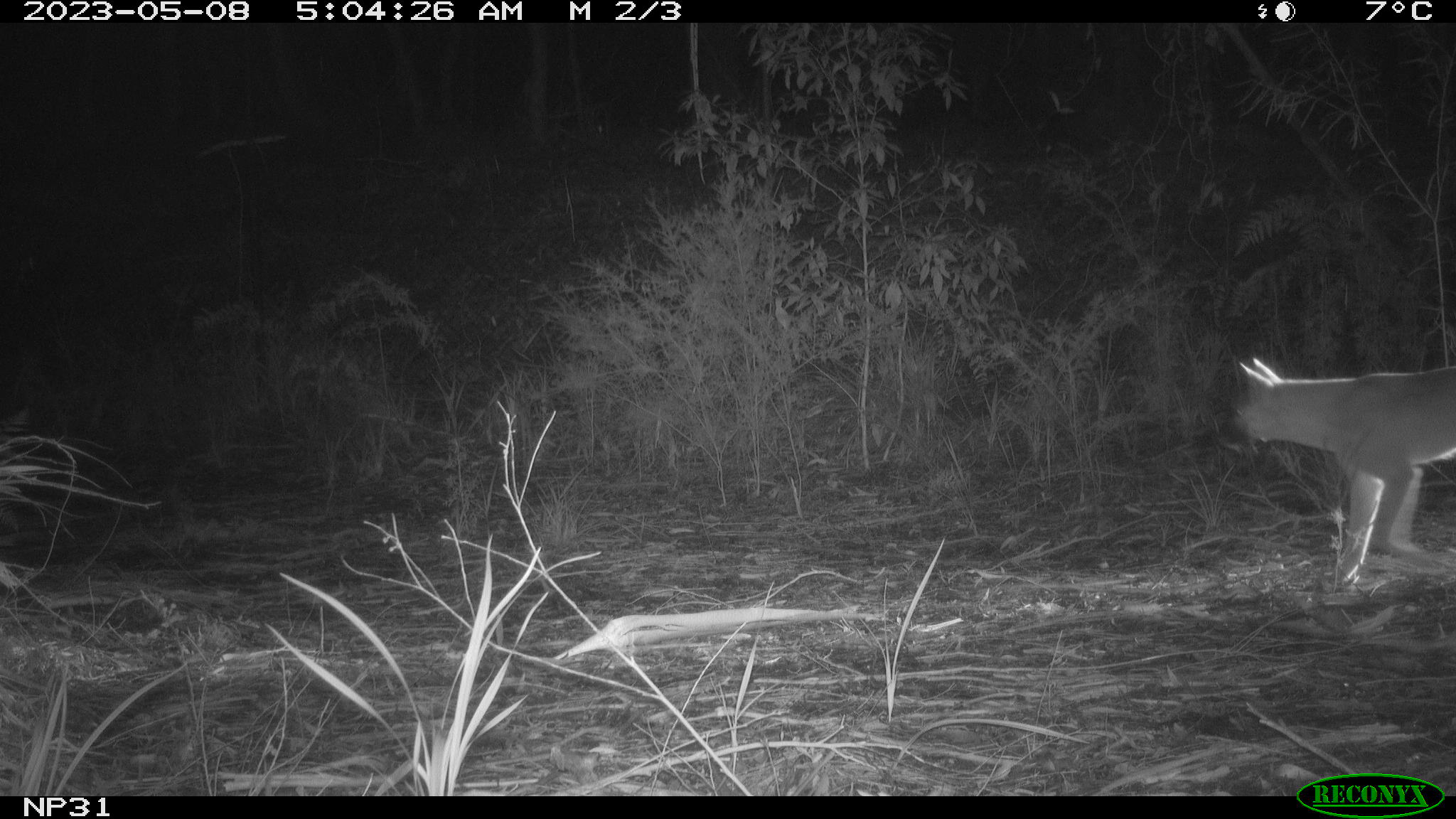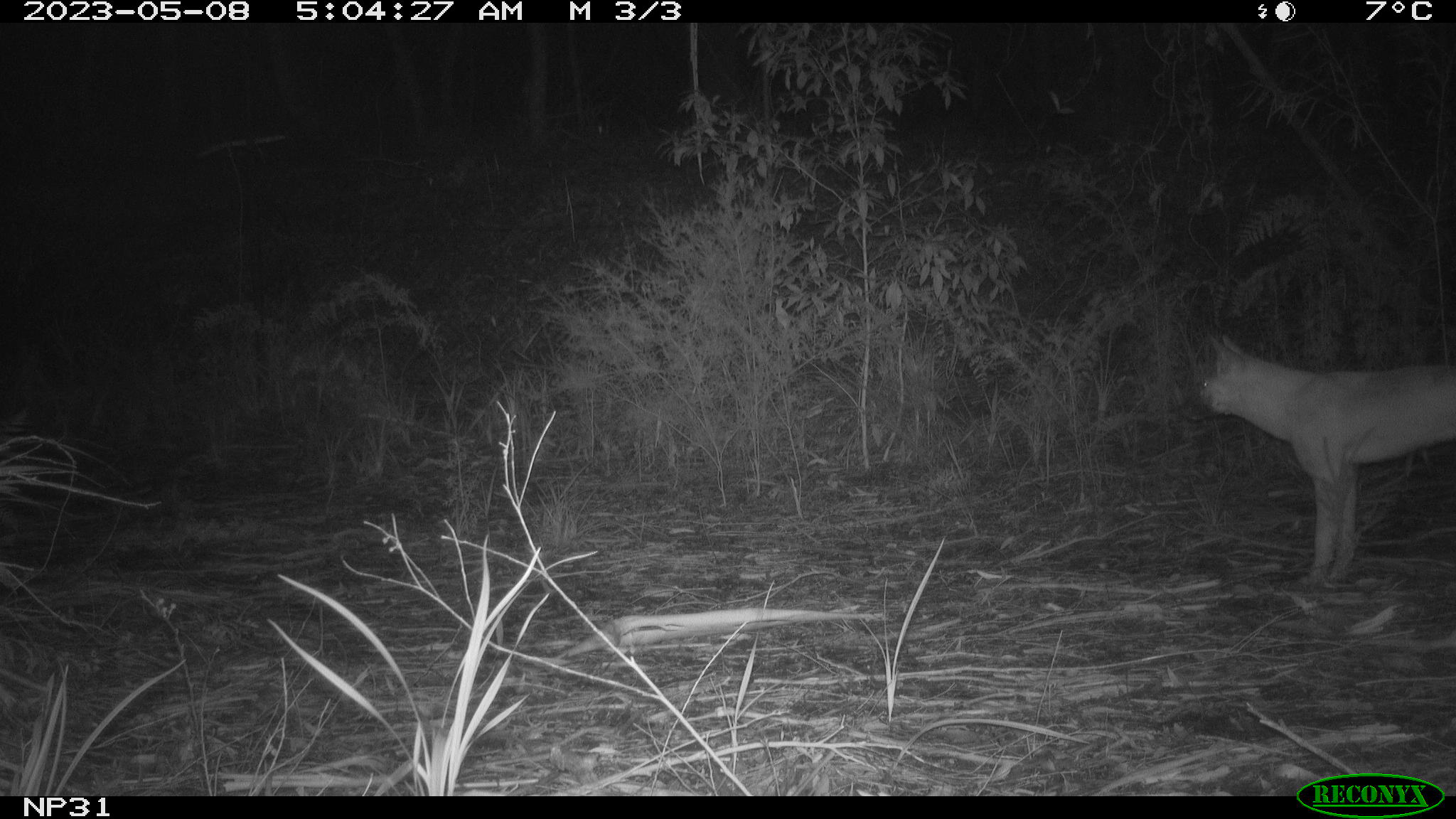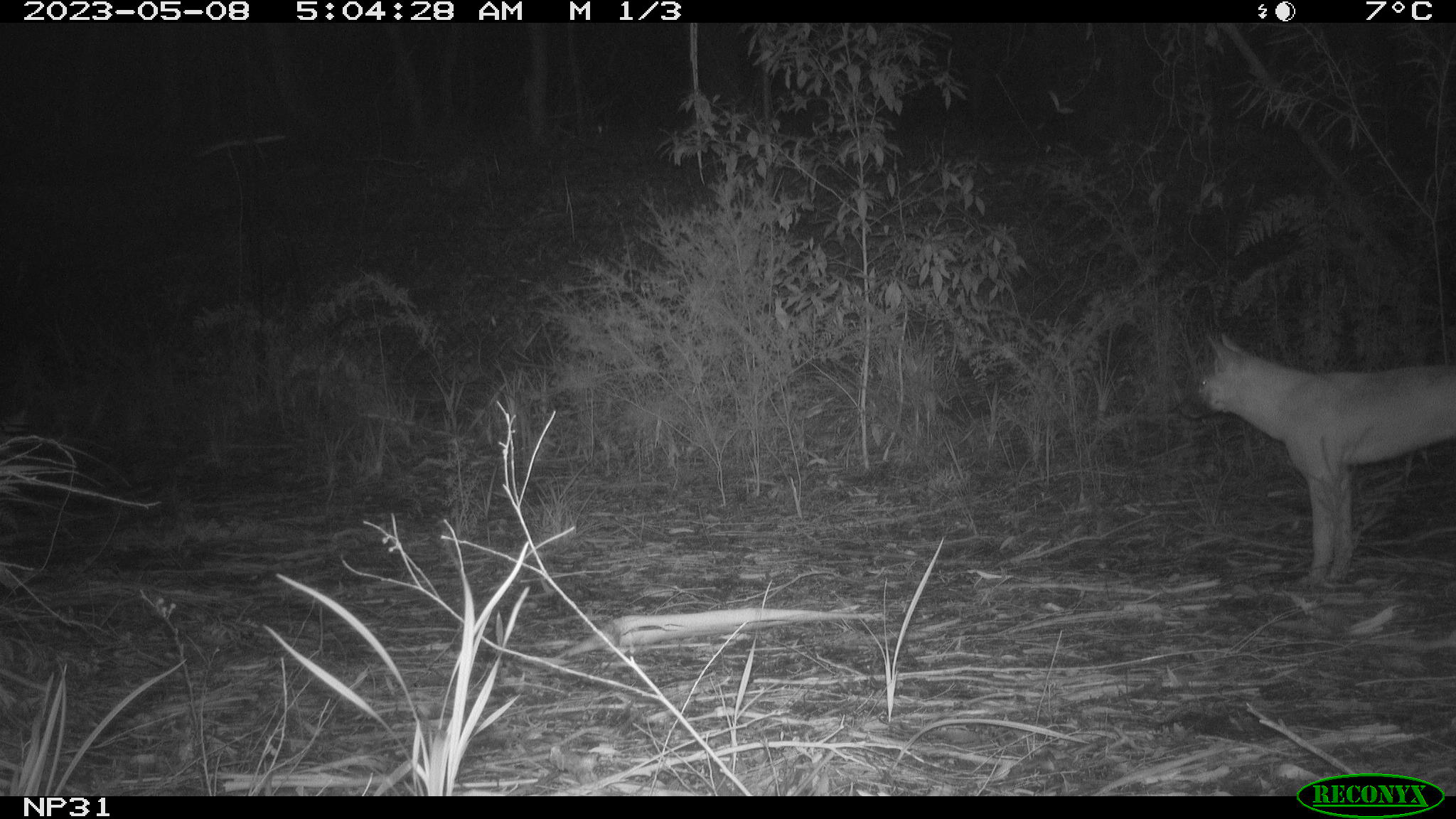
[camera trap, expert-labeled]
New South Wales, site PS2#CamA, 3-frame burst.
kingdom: Animalia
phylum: Chordata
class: Mammalia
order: Carnivora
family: Canidae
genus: Canis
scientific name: Canis familiaris dingo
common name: dingo